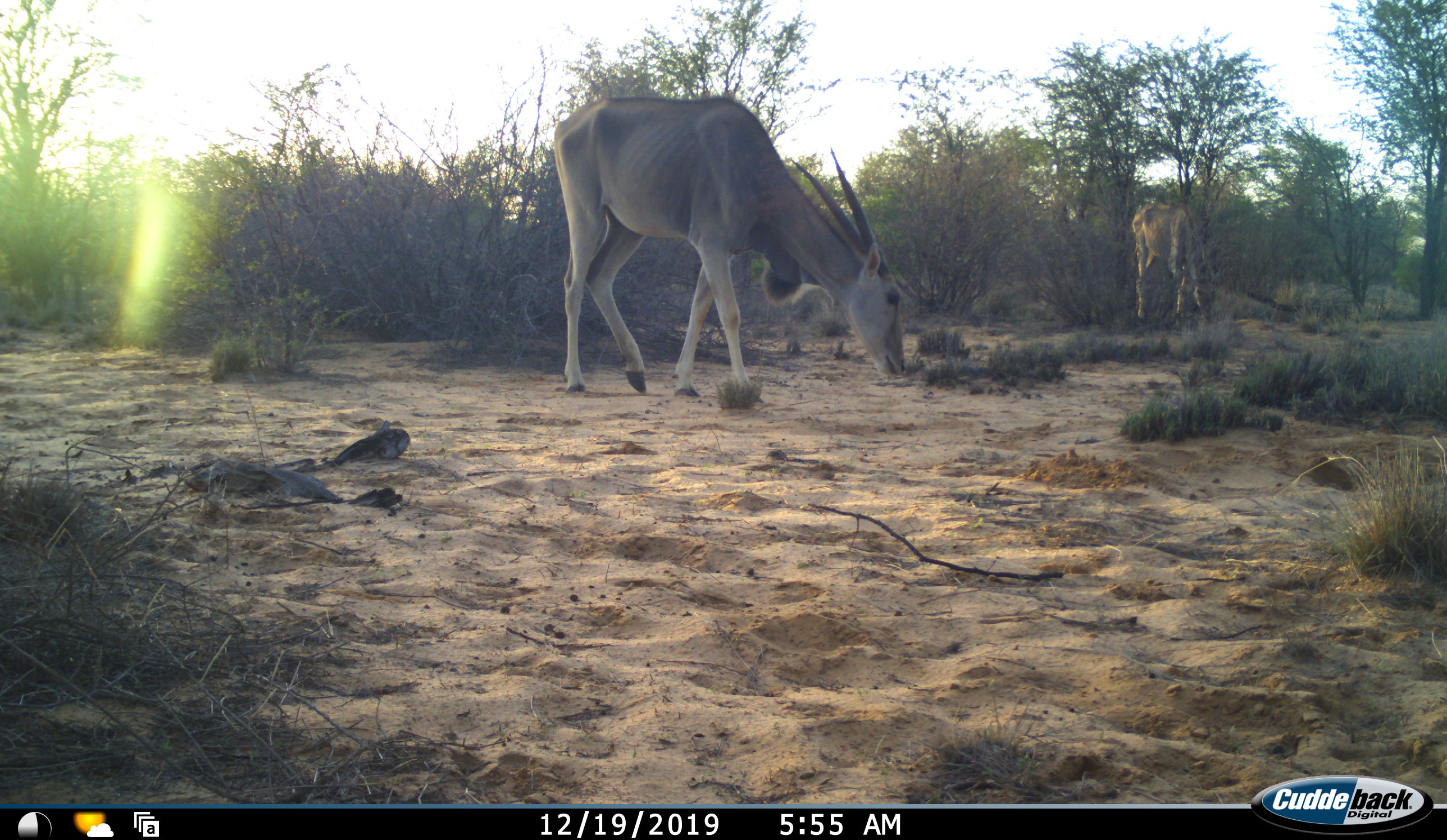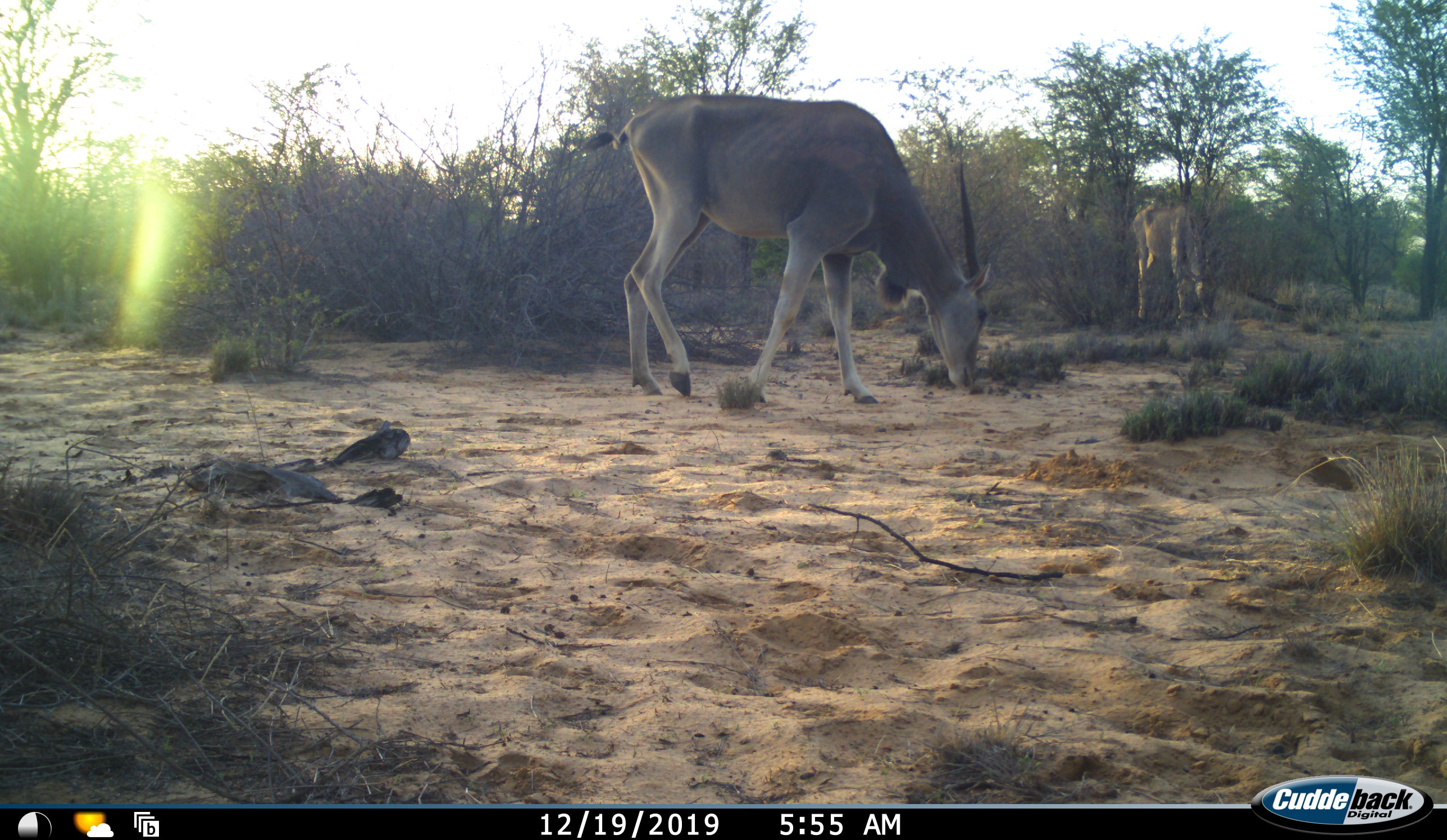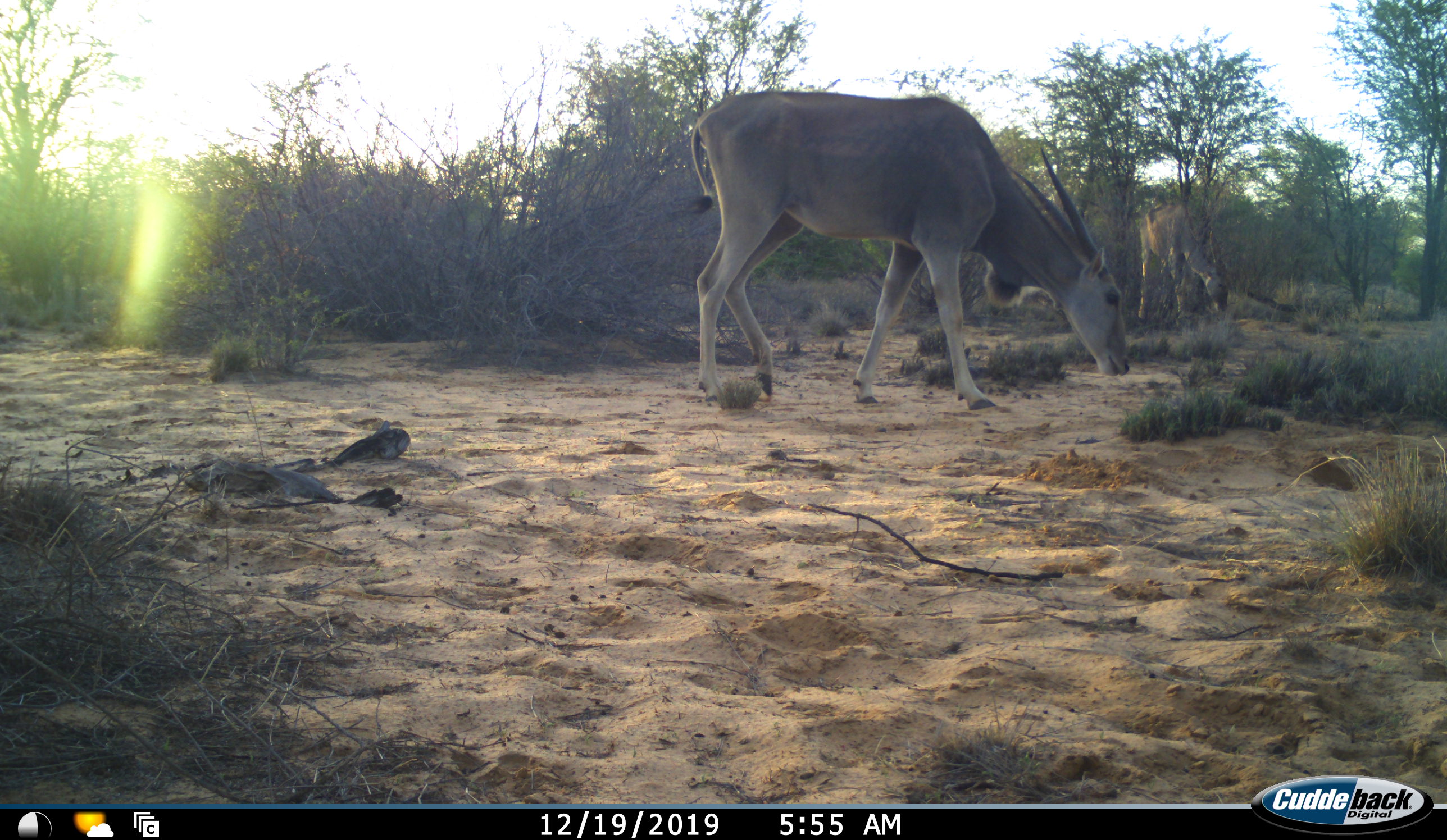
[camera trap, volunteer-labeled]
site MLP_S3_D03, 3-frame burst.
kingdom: Animalia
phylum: Chordata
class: Mammalia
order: Artiodactyla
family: Bovidae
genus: Tragelaphus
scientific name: Tragelaphus oryx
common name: eland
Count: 2.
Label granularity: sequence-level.